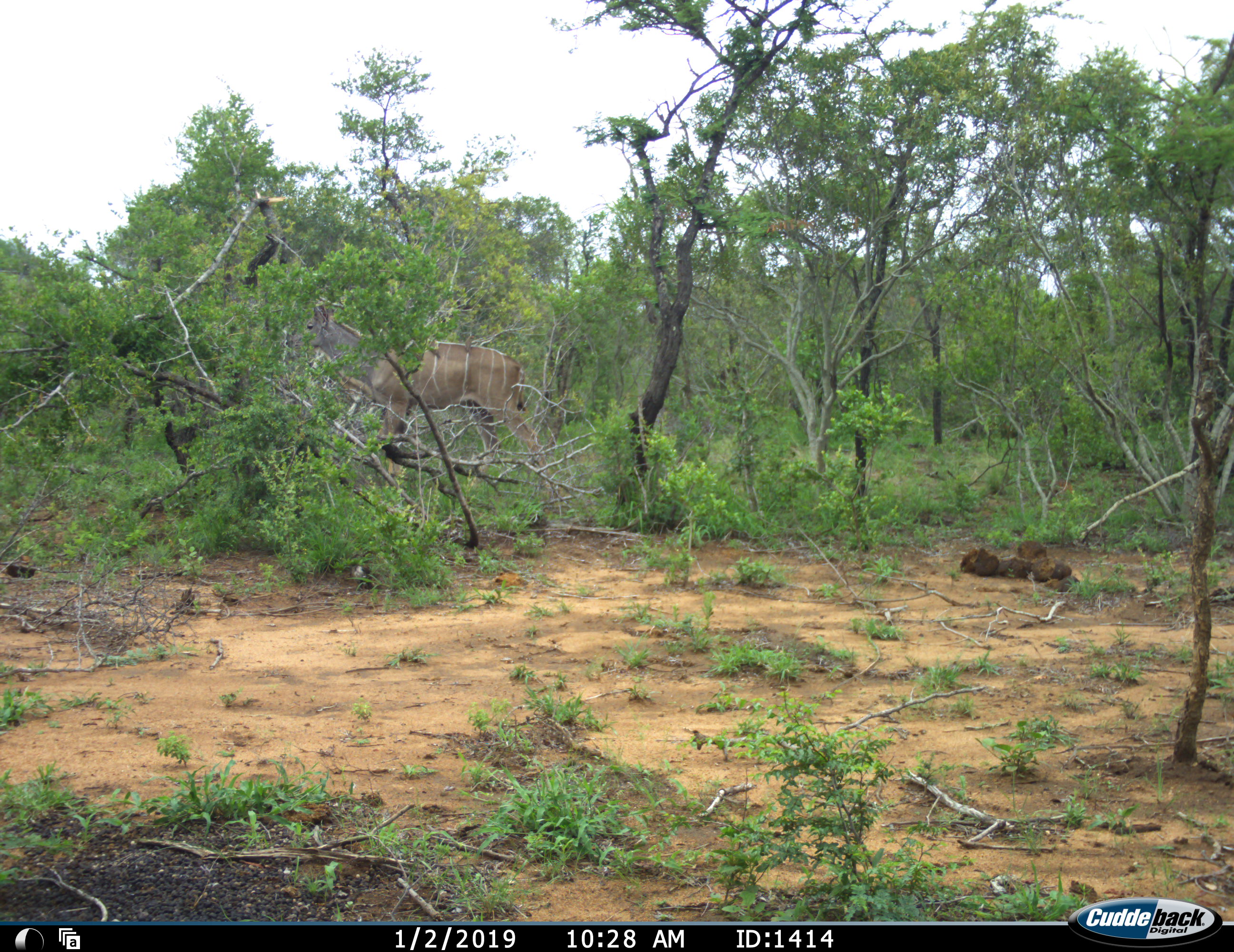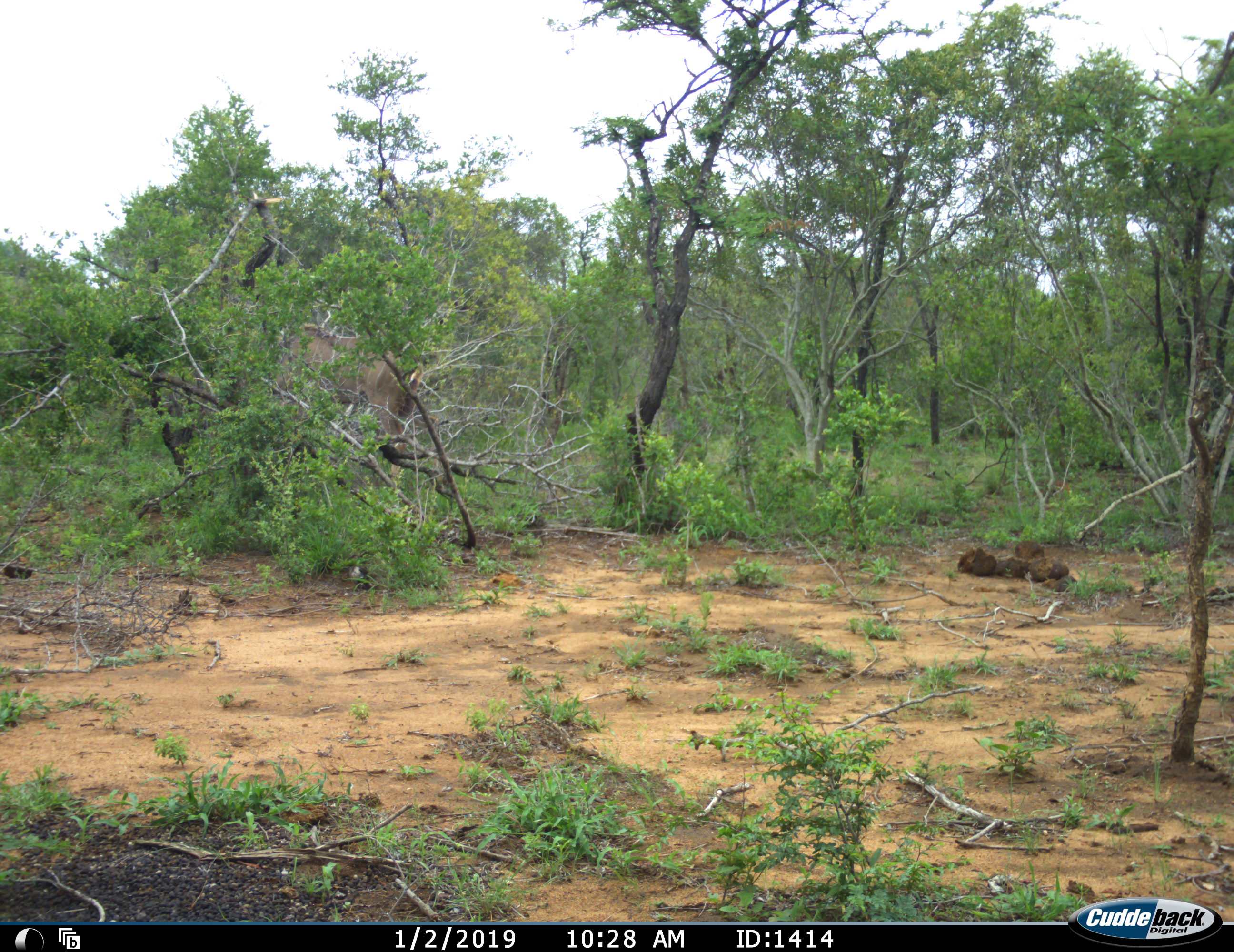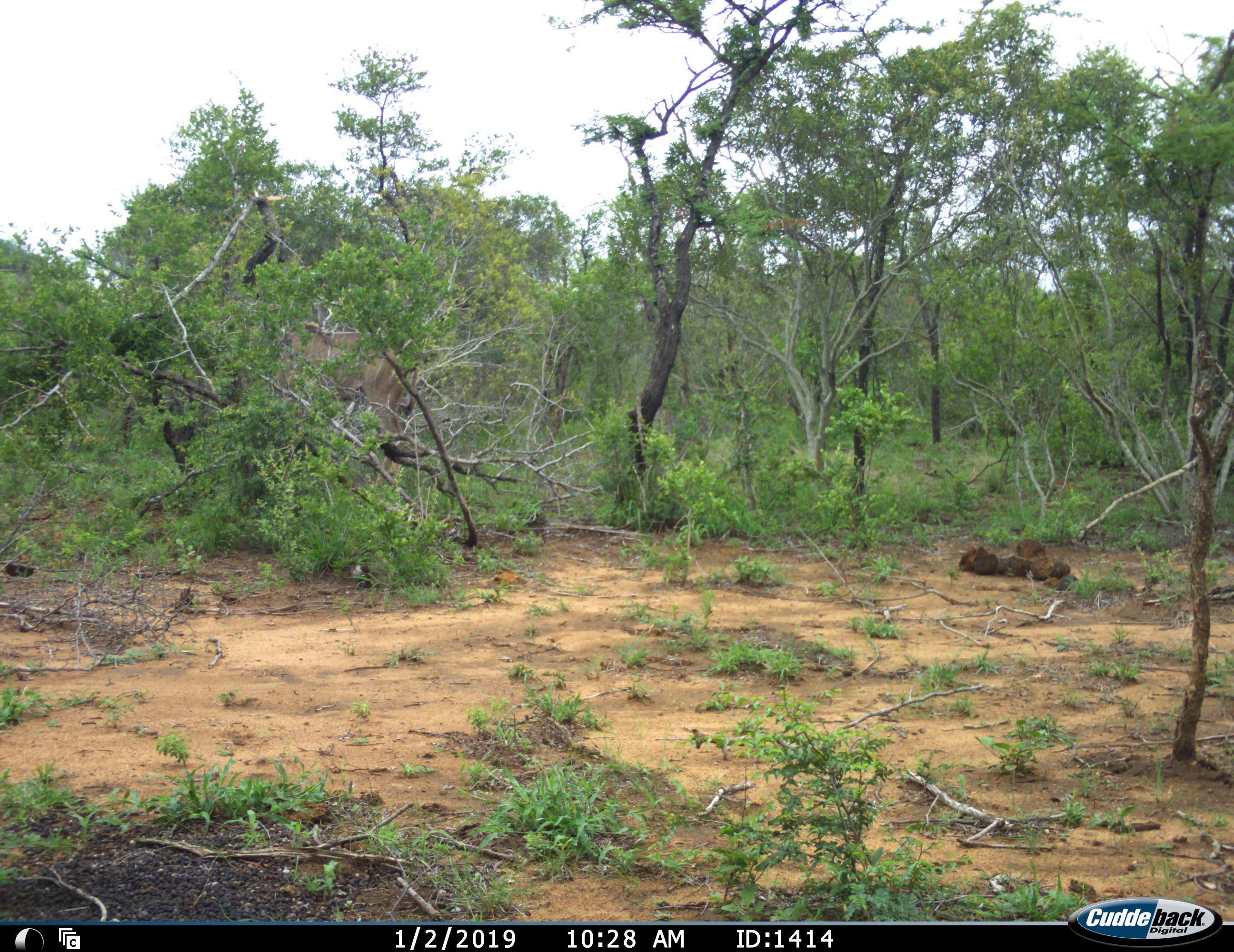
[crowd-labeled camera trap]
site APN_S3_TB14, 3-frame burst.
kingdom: Animalia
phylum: Chordata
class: Mammalia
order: Artiodactyla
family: Bovidae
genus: Tragelaphus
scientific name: Tragelaphus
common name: kudu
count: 1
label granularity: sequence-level